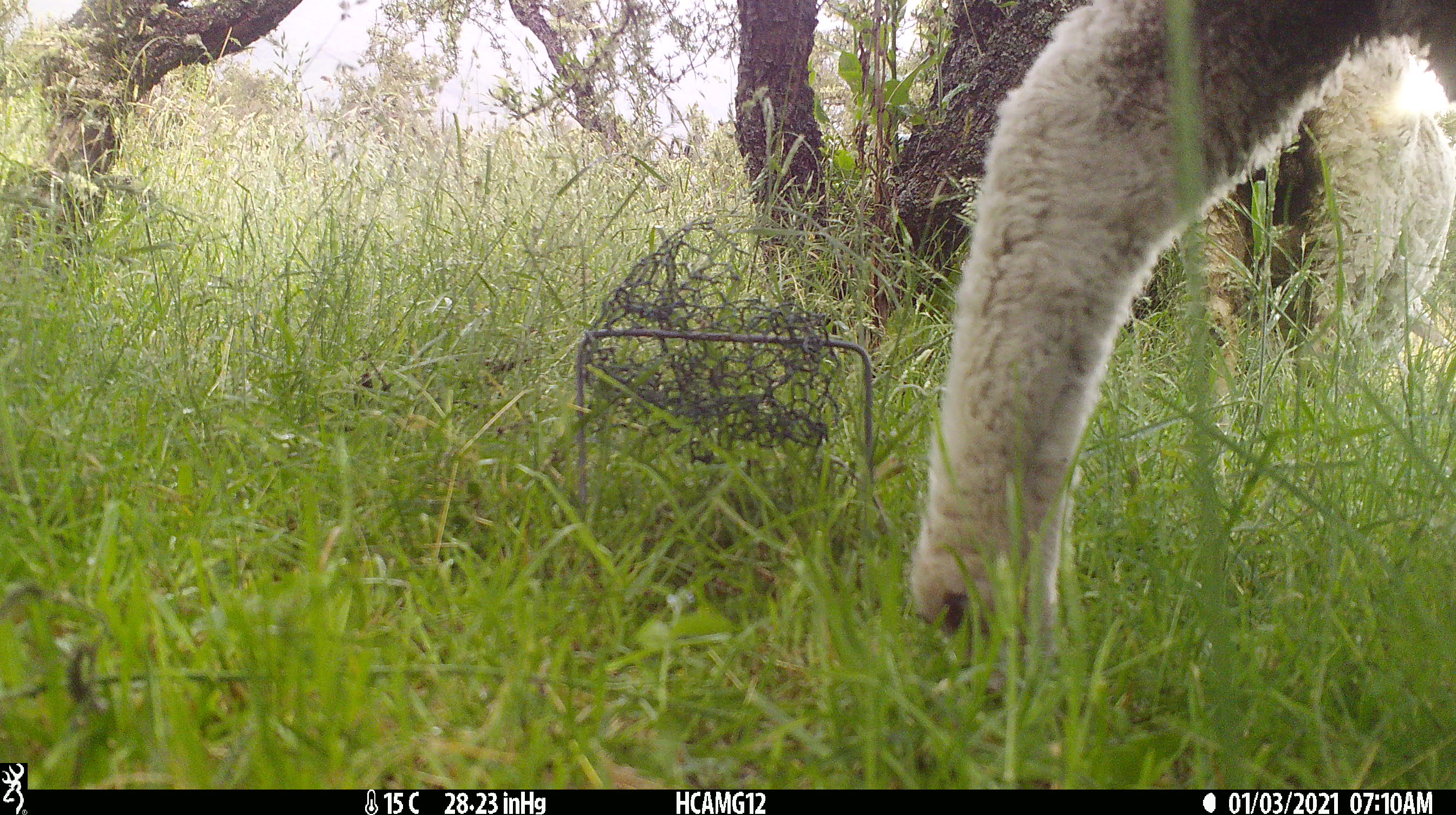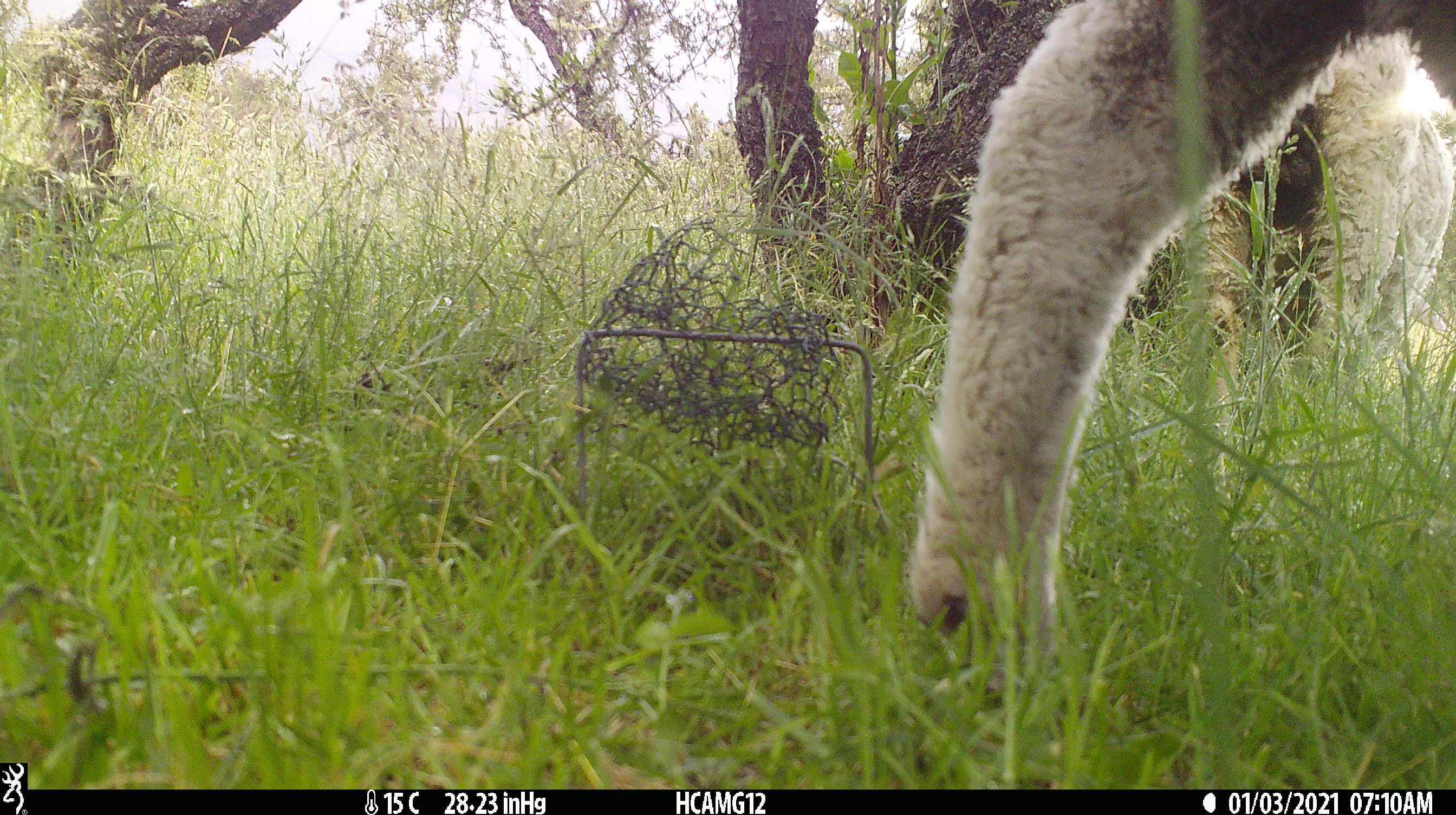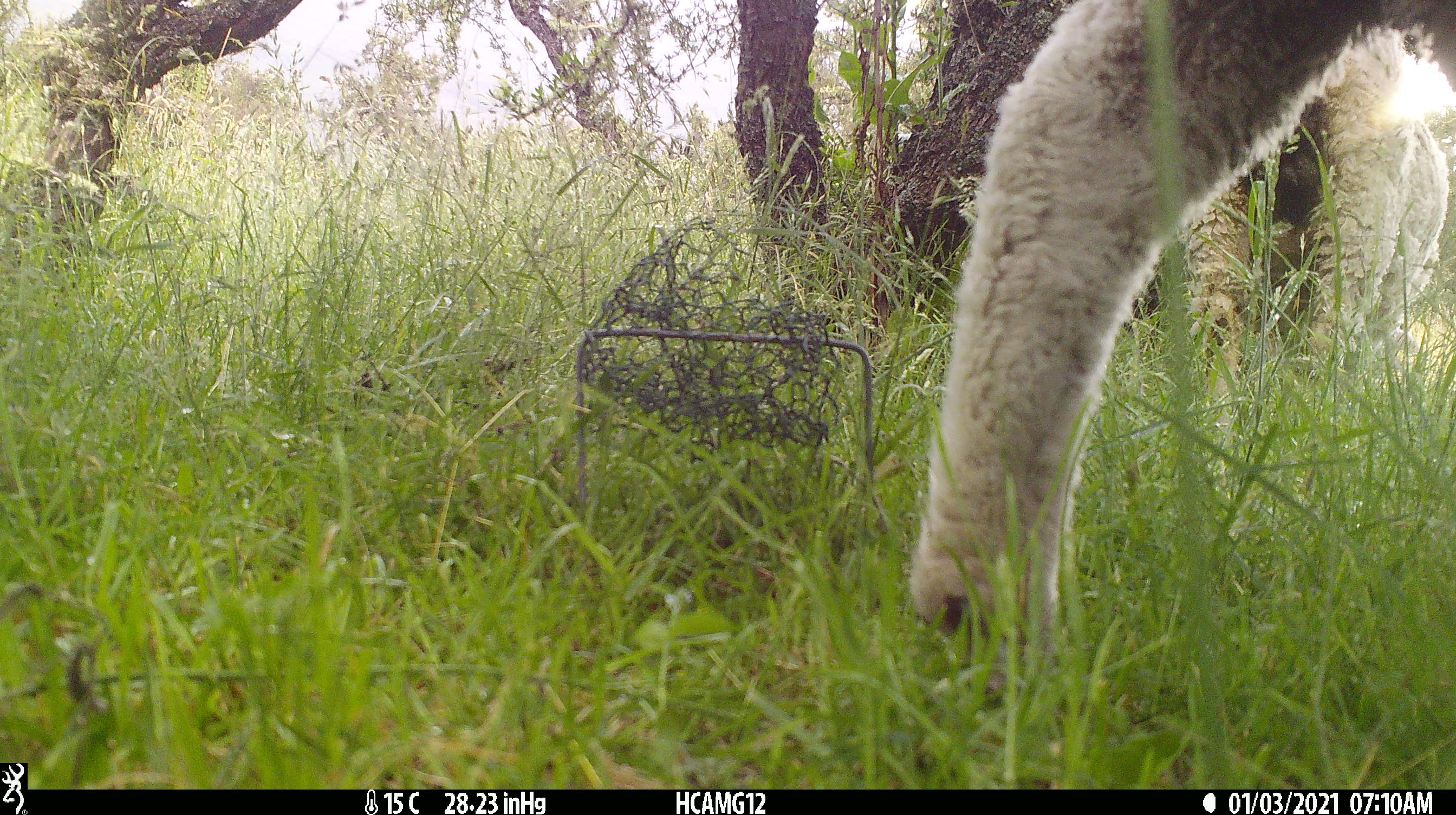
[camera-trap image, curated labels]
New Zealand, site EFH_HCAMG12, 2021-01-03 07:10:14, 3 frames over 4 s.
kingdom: Animalia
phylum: Chordata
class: Mammalia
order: Artiodactyla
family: Bovidae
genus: Ovis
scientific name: Ovis aries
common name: domestic sheep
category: sheep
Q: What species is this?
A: Sheep (domestic sheep) (Ovis aries).